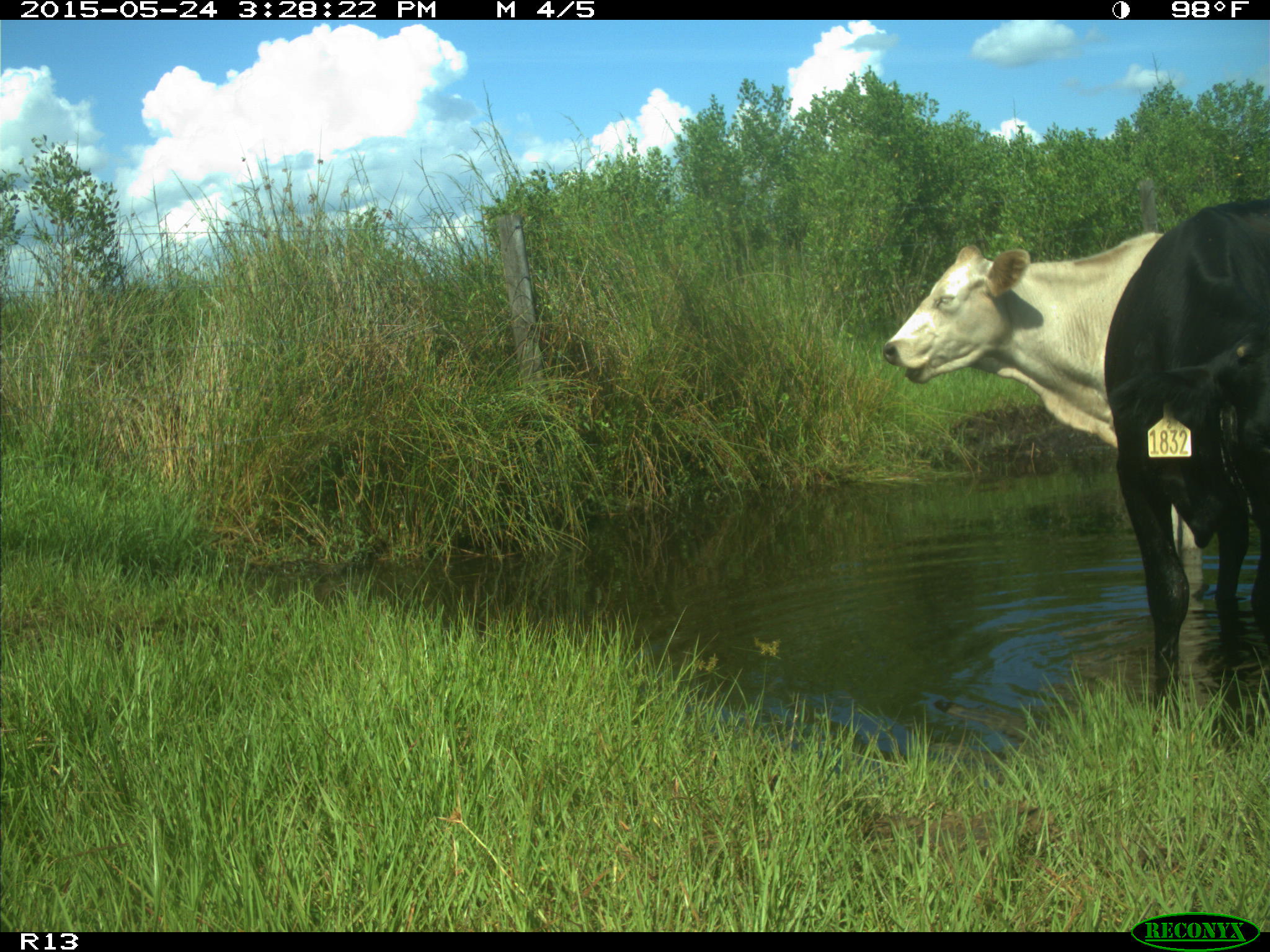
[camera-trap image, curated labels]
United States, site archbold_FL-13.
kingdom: Animalia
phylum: Chordata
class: Mammalia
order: Artiodactyla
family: Bovidae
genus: Bos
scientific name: Bos taurus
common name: domestic cow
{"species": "Bos taurus (domestic cow)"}